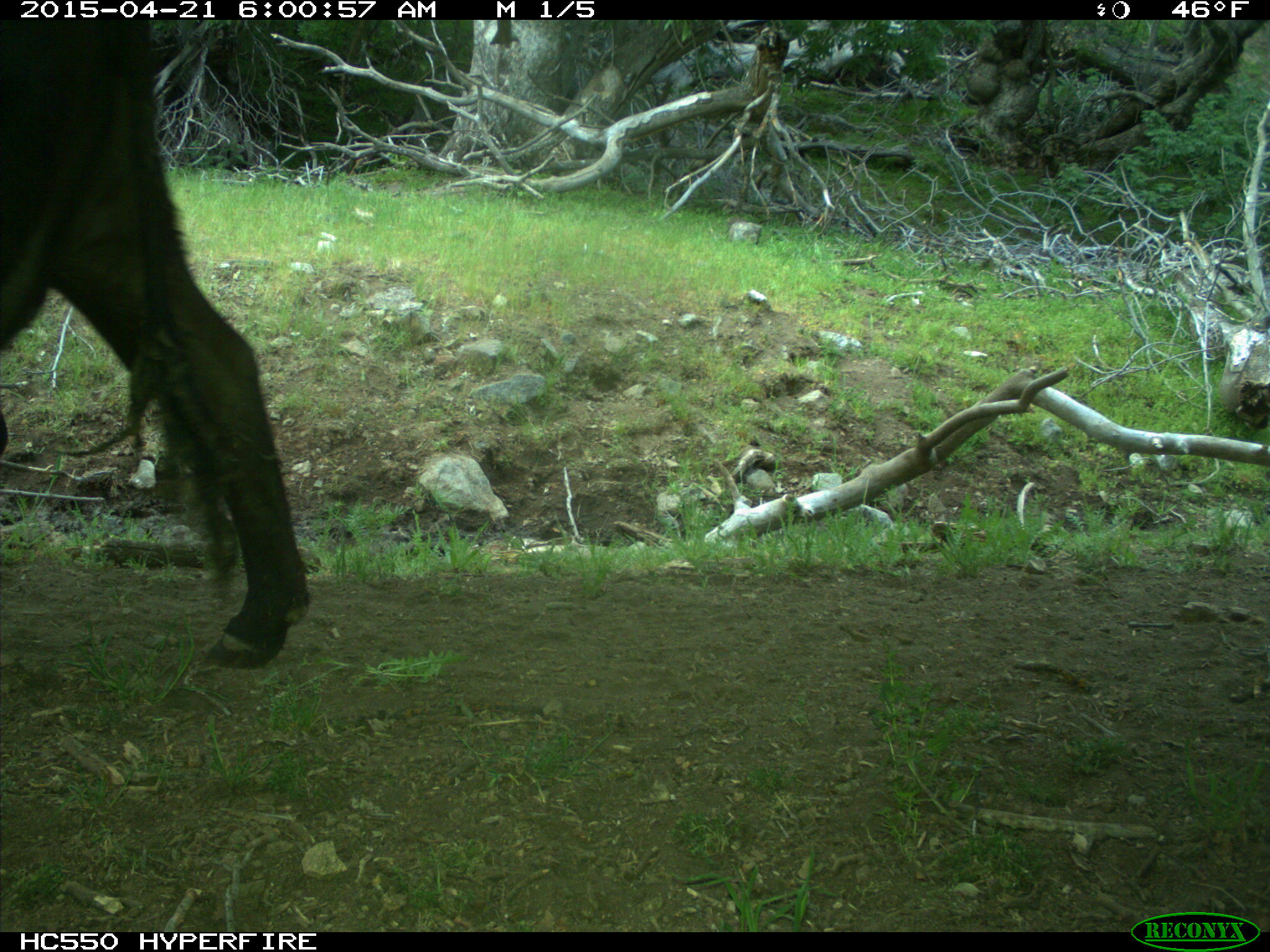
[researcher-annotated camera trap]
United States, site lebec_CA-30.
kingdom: Animalia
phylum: Chordata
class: Mammalia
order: Artiodactyla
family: Bovidae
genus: Bos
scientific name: Bos taurus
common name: domestic cow